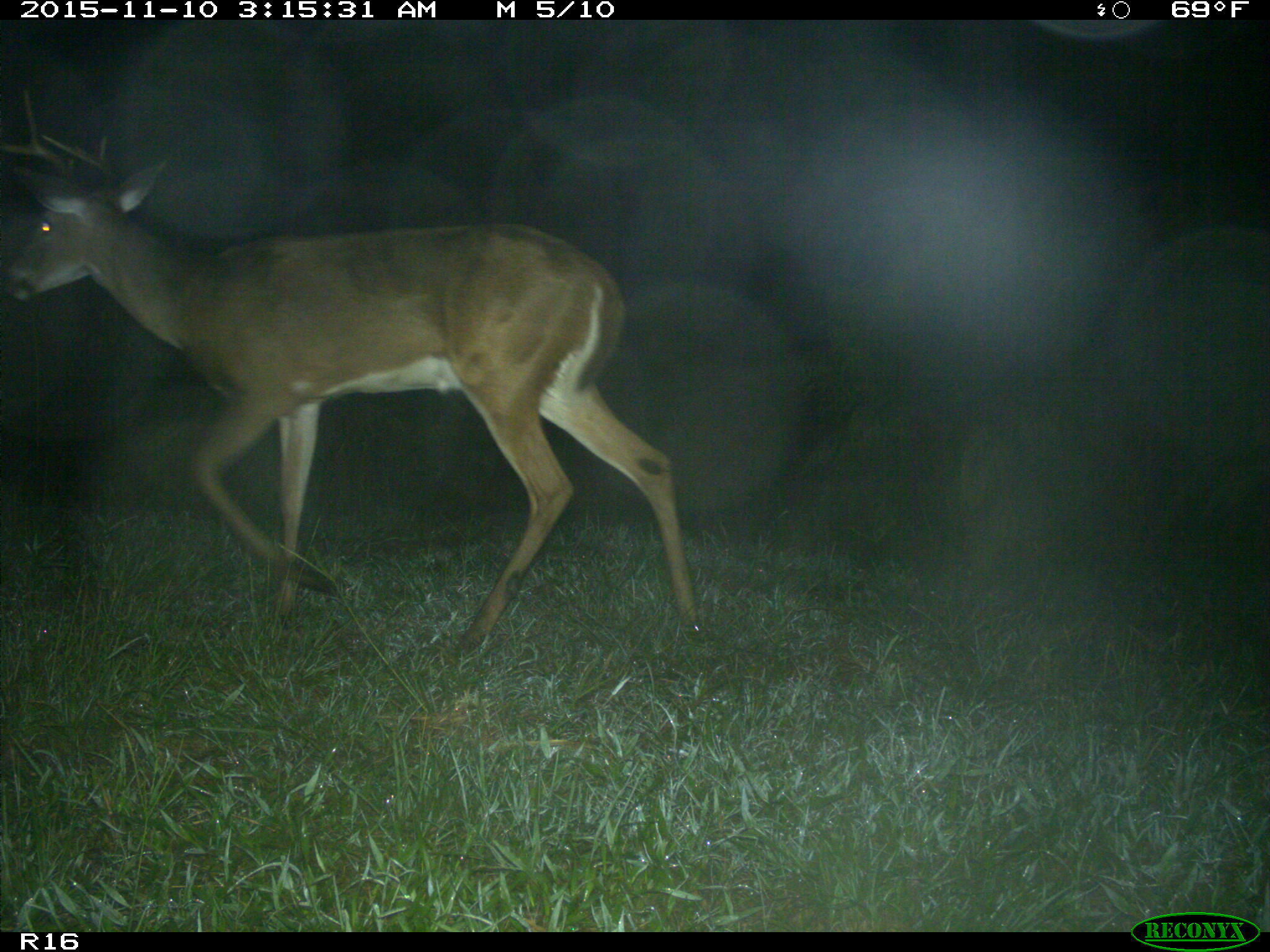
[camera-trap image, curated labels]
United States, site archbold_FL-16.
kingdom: Animalia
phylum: Chordata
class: Mammalia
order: Artiodactyla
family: Cervidae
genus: Odocoileus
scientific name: Odocoileus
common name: deer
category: unidentified deer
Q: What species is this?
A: Unidentified deer (deer) (Odocoileus).